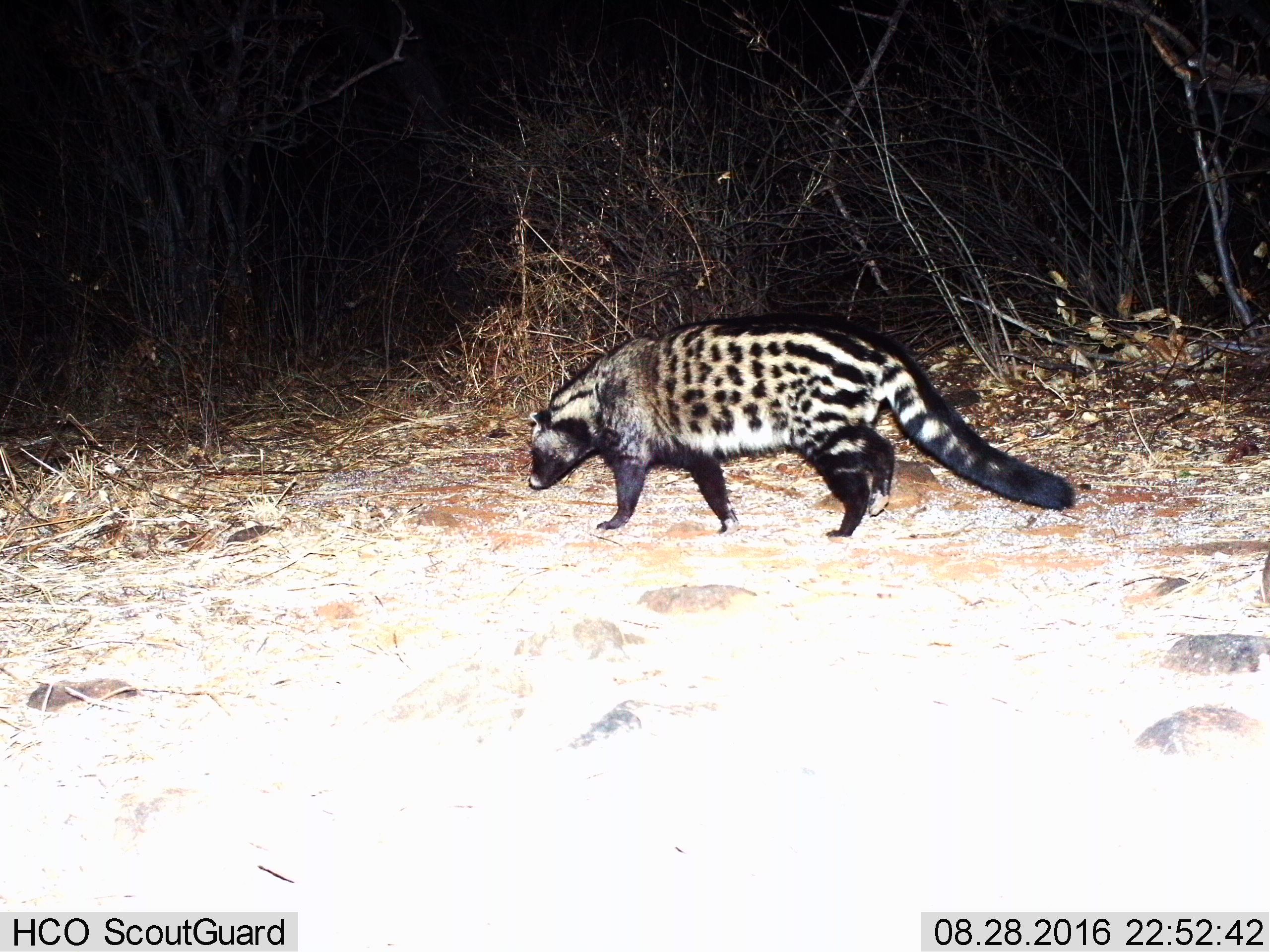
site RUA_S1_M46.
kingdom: Animalia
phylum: Chordata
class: Mammalia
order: Carnivora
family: Viverridae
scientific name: Viverridae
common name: civet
Civet (Viverridae), count 1. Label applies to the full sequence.